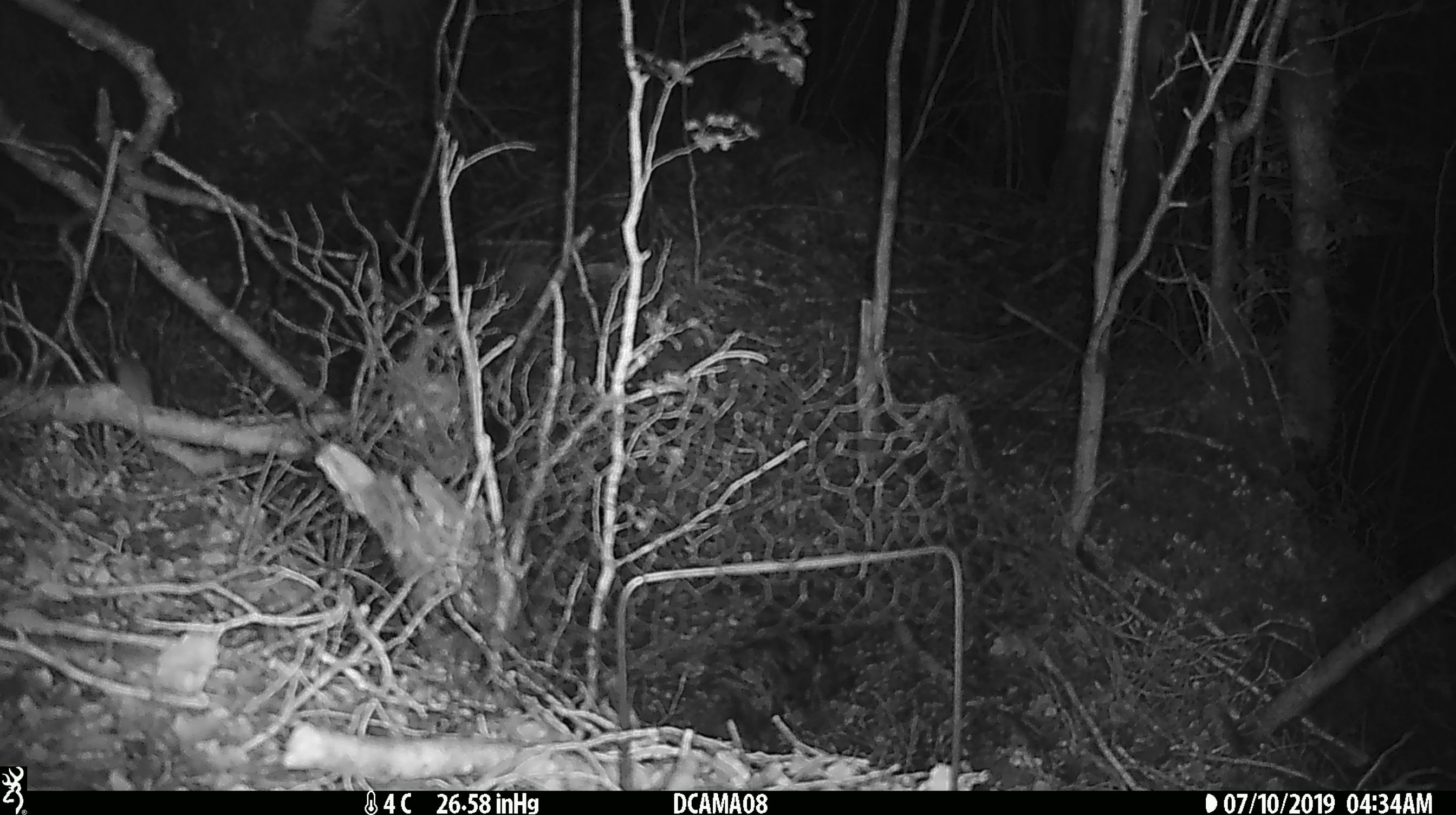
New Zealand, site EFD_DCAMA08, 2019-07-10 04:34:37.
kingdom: Animalia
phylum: Chordata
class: Mammalia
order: Rodentia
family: Muridae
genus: Mus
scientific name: Mus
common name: mouse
Mouse (Mus).